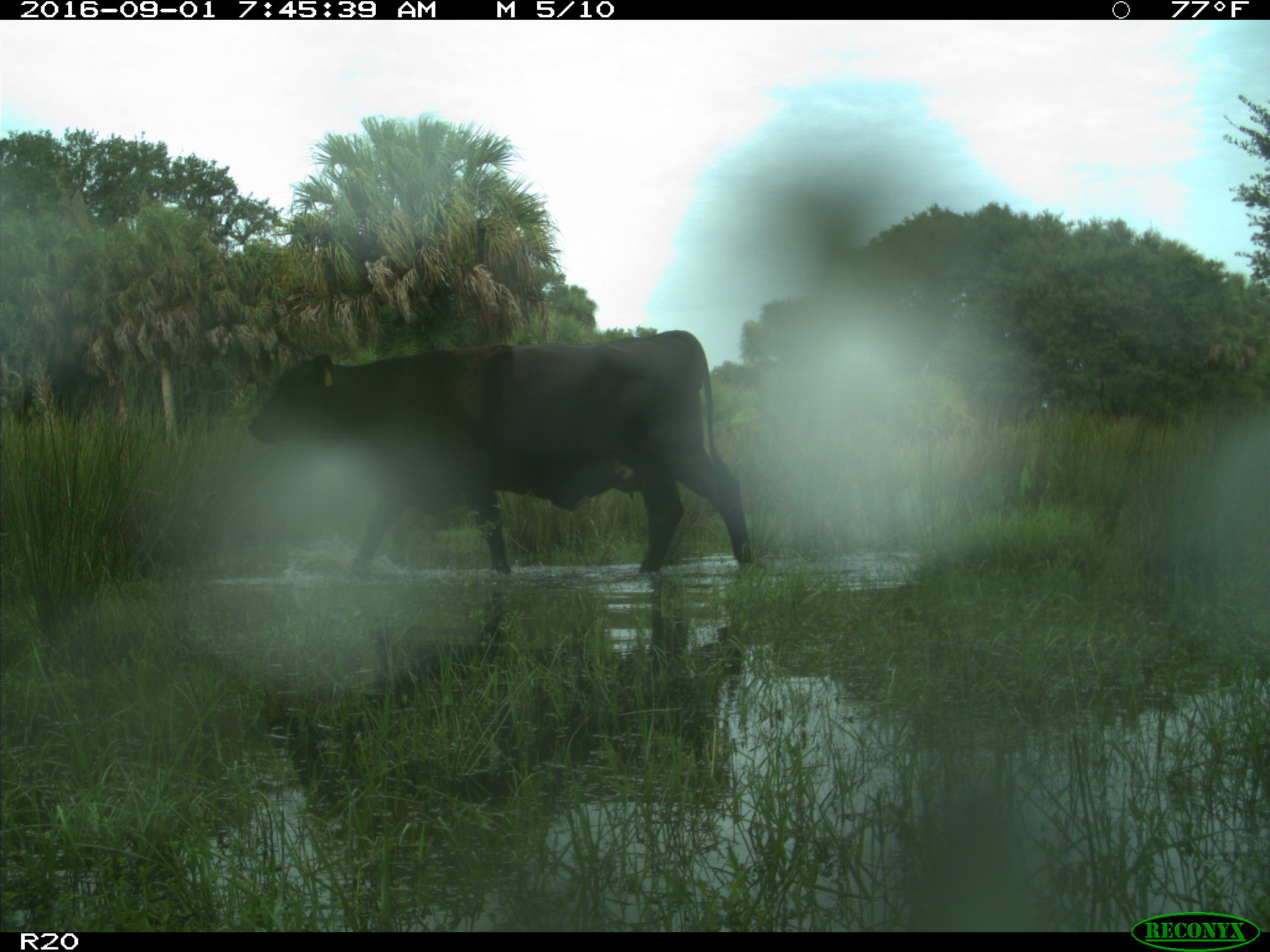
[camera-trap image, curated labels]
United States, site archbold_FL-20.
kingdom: Animalia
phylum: Chordata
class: Mammalia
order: Artiodactyla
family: Bovidae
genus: Bos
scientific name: Bos taurus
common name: domestic cow